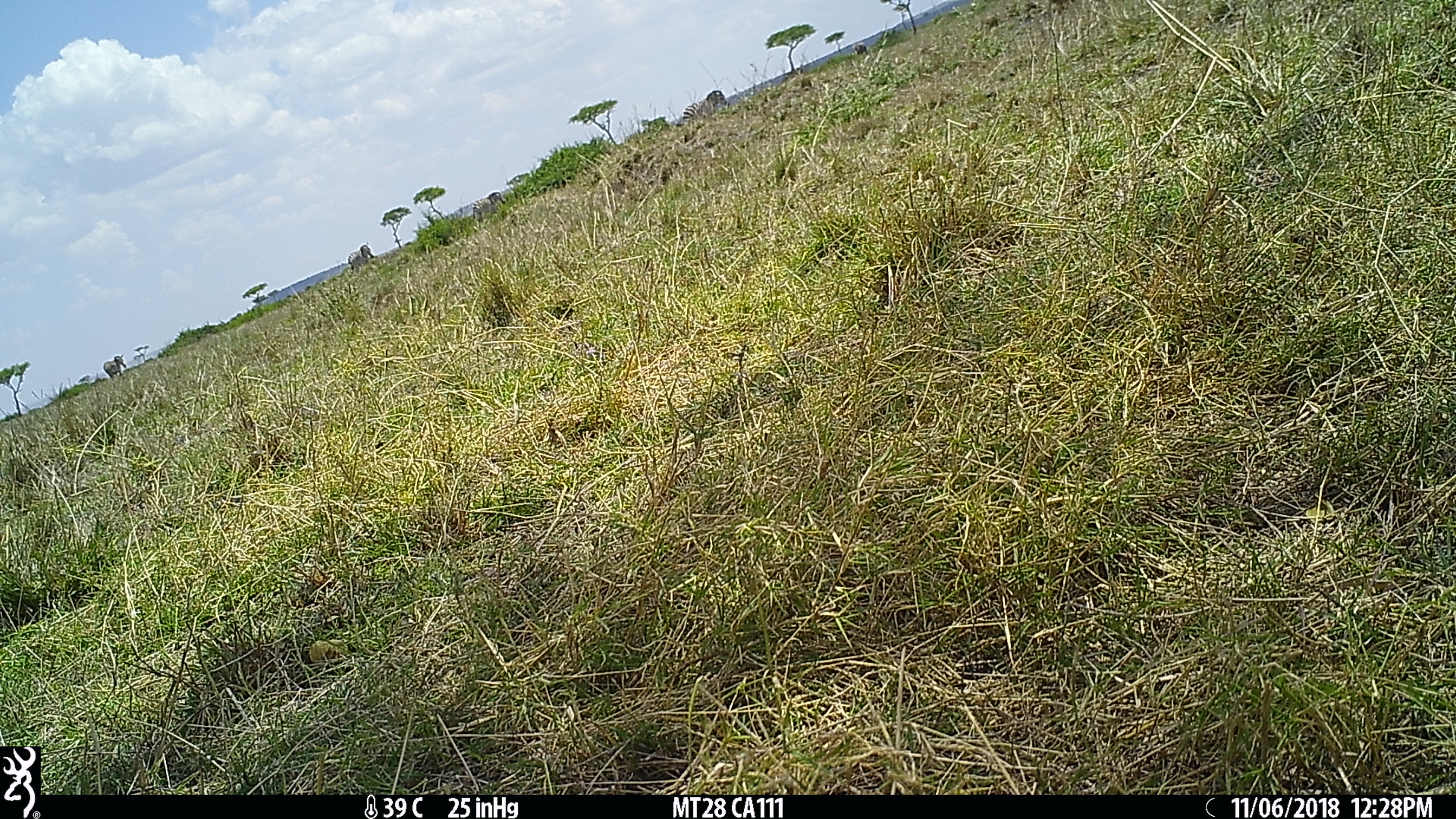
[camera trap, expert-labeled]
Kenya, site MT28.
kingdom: Animalia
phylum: Chordata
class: Mammalia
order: Perissodactyla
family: Equidae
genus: Equus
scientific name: Equus quagga burchellii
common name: burchell's zebra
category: zebra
Zebra (burchell's zebra) (Equus quagga burchellii).